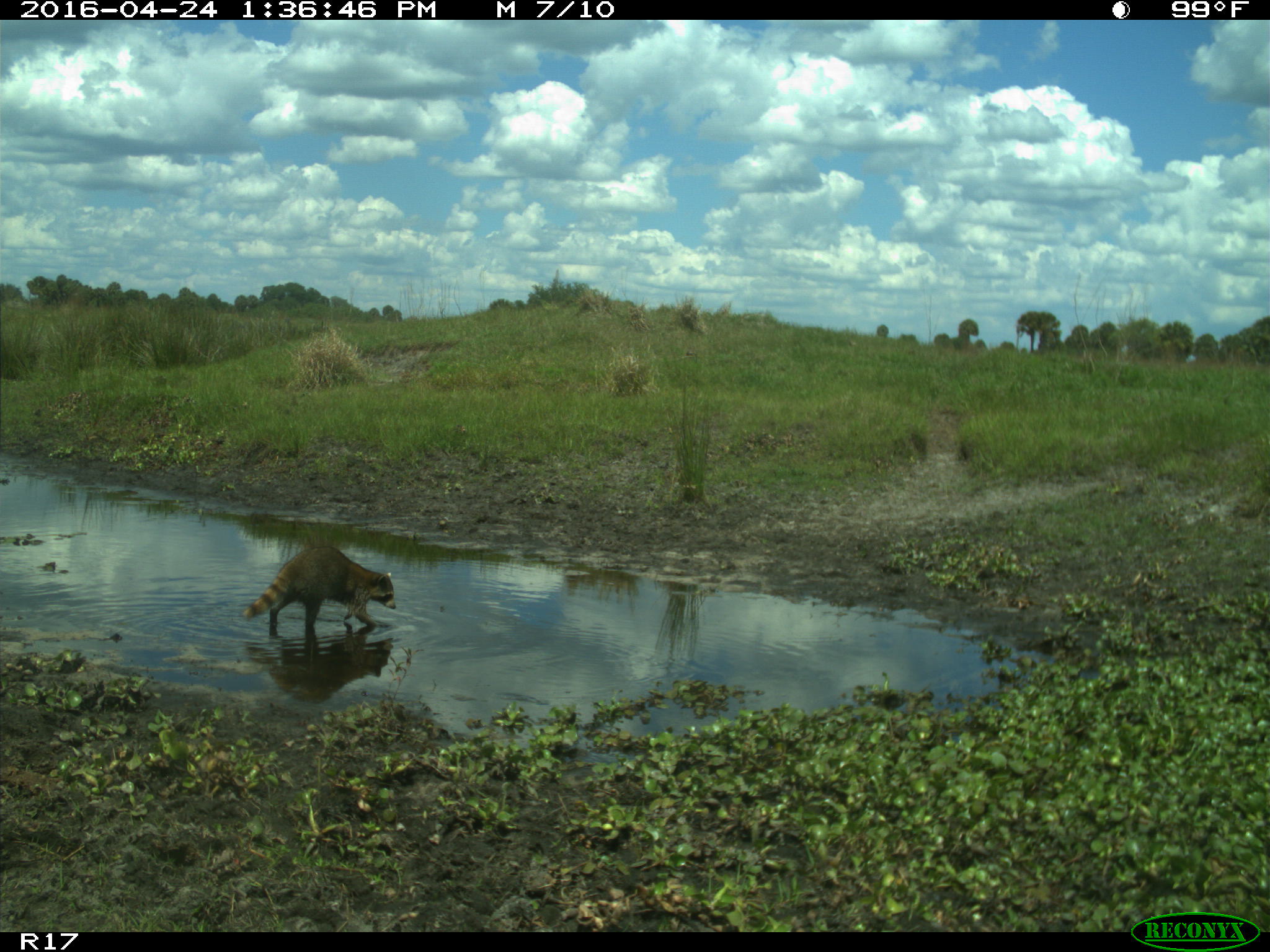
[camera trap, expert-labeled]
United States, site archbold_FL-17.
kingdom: Animalia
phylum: Chordata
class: Mammalia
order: Carnivora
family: Procyonidae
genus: Procyon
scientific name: Procyon lotor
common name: common raccoon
Procyon lotor (common raccoon).